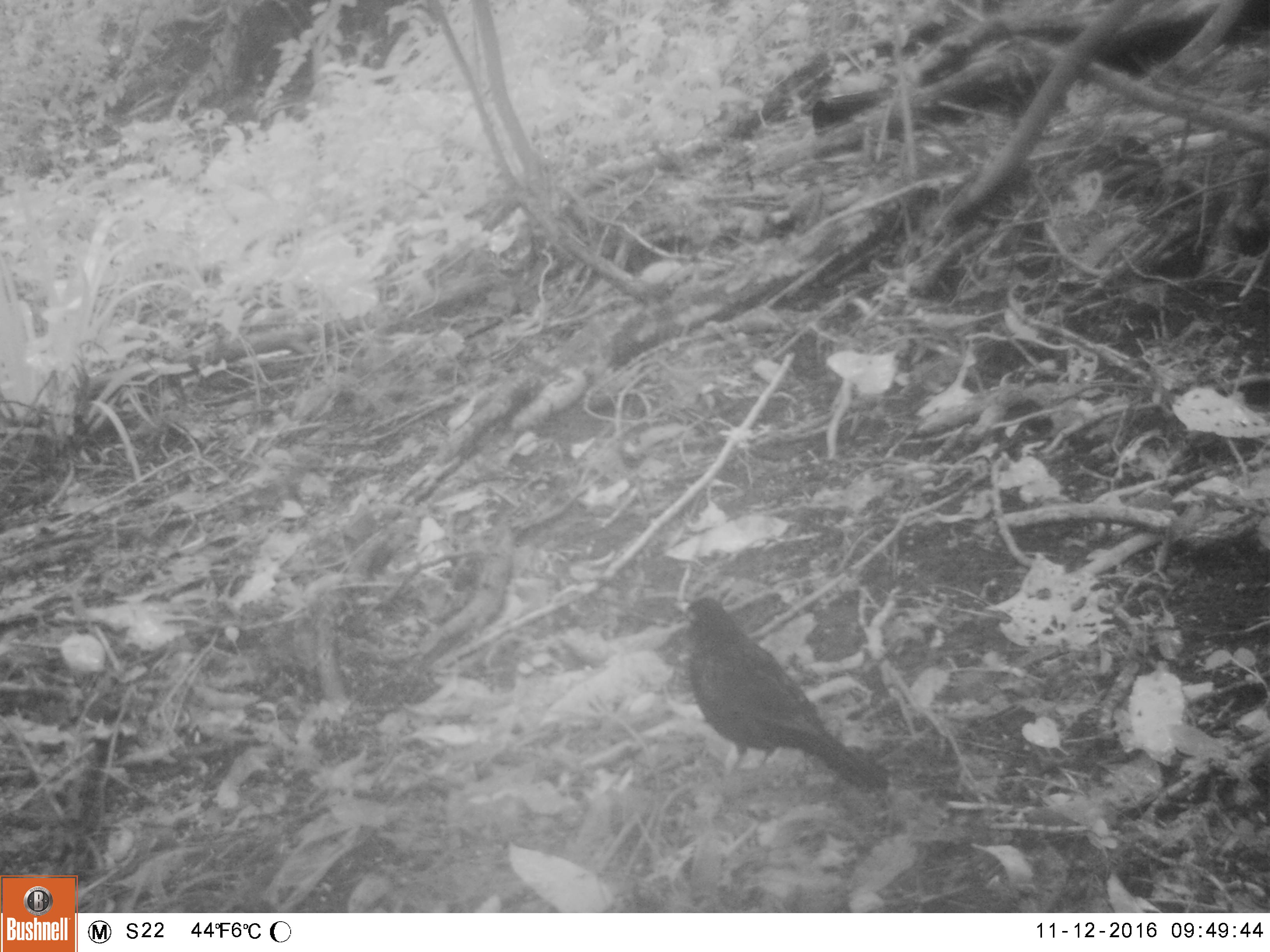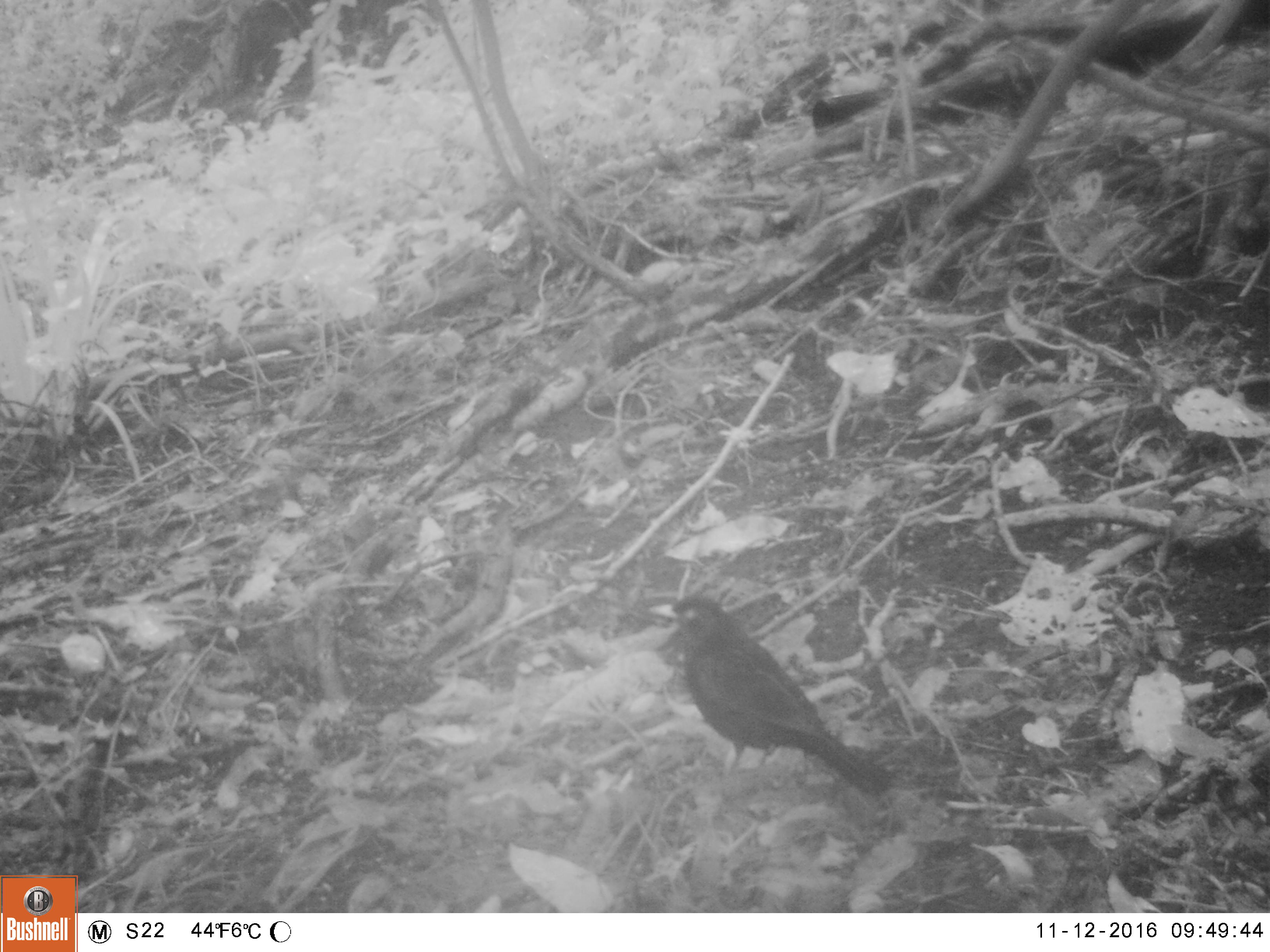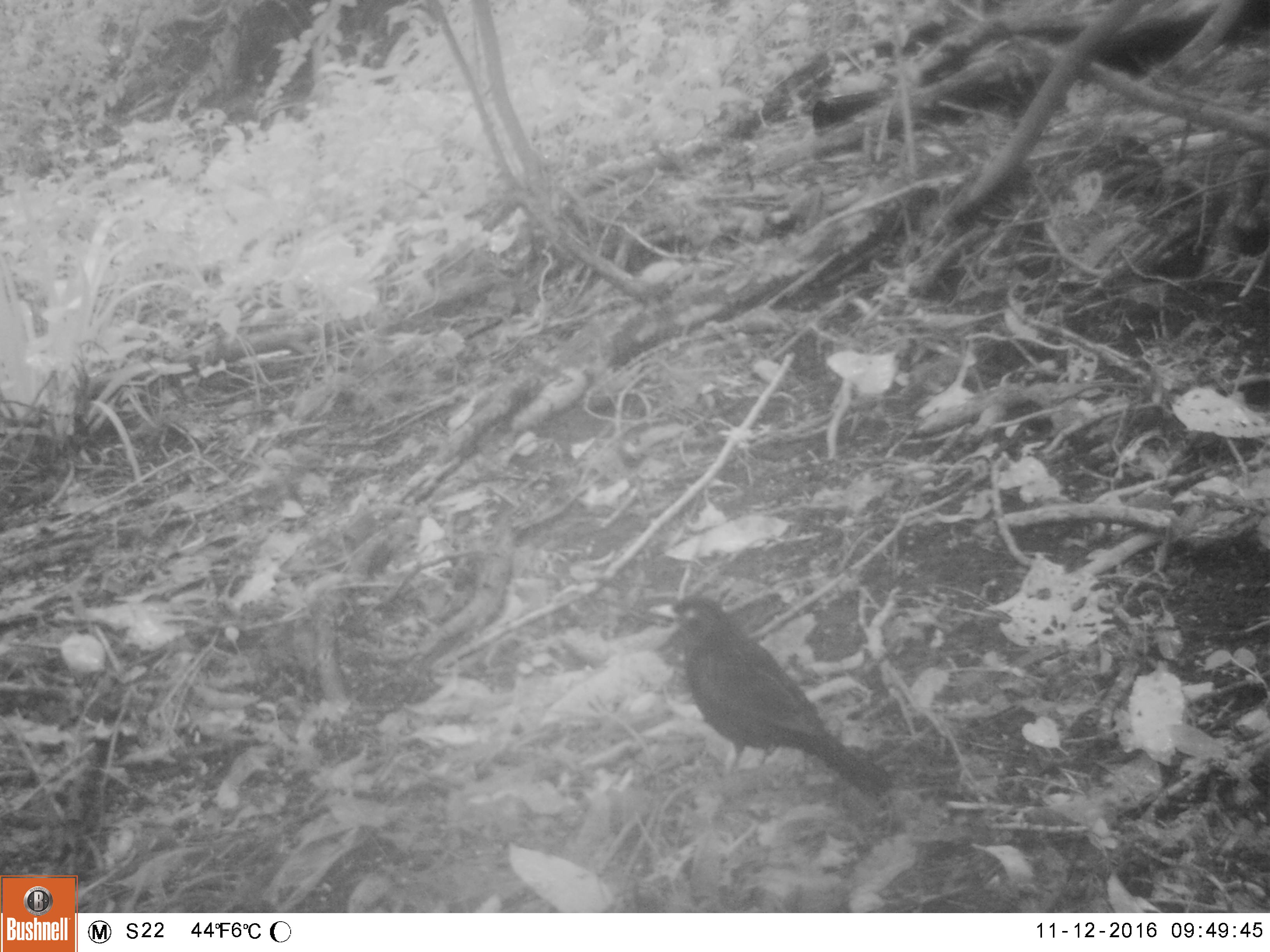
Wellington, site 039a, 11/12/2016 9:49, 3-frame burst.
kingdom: Animalia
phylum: Chordata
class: Aves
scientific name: Aves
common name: bird